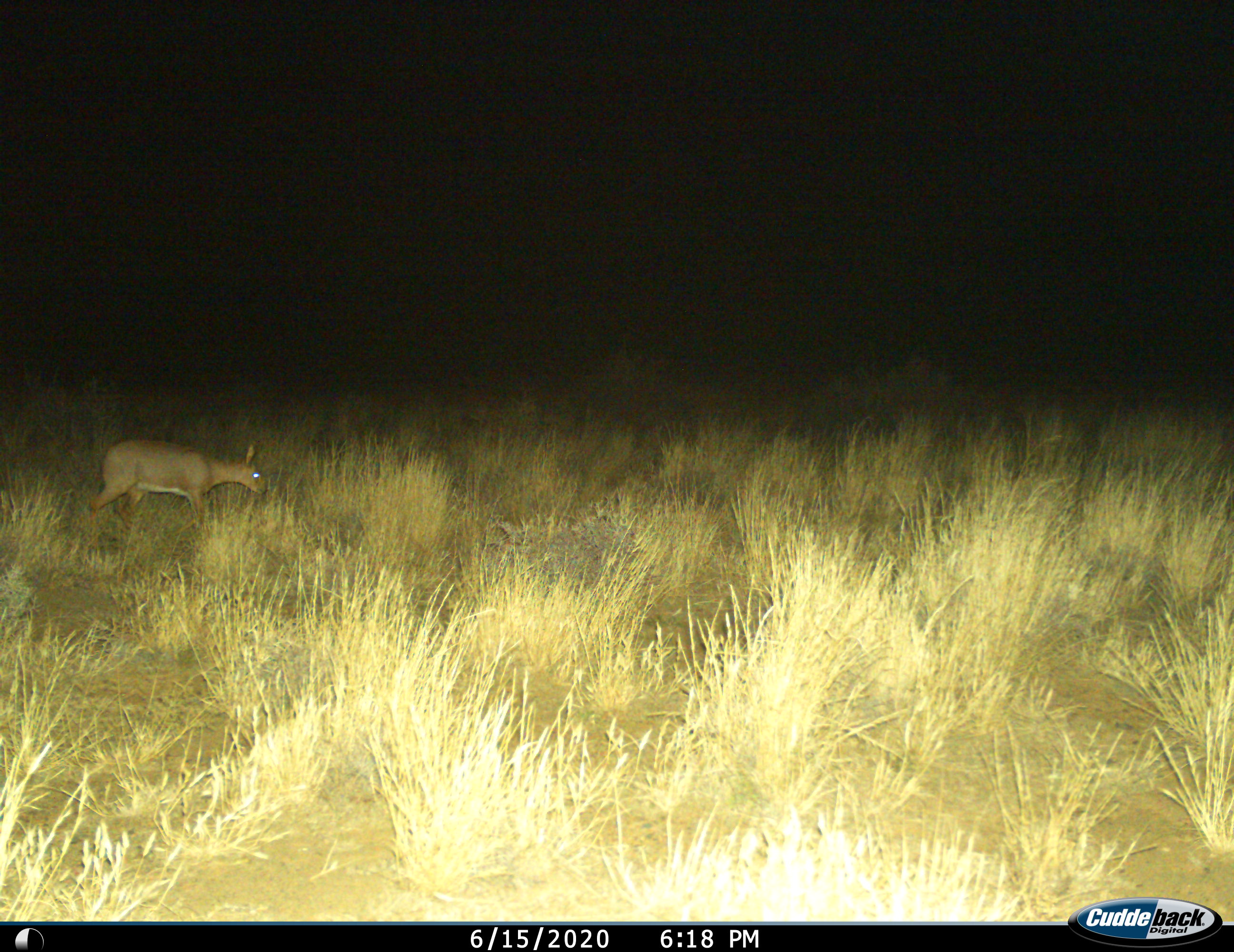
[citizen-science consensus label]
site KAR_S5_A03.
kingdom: Animalia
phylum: Chordata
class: Mammalia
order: Artiodactyla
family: Bovidae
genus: Raphicerus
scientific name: Raphicerus campestris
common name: steenbok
Steenbok (Raphicerus campestris), count 1. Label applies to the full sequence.